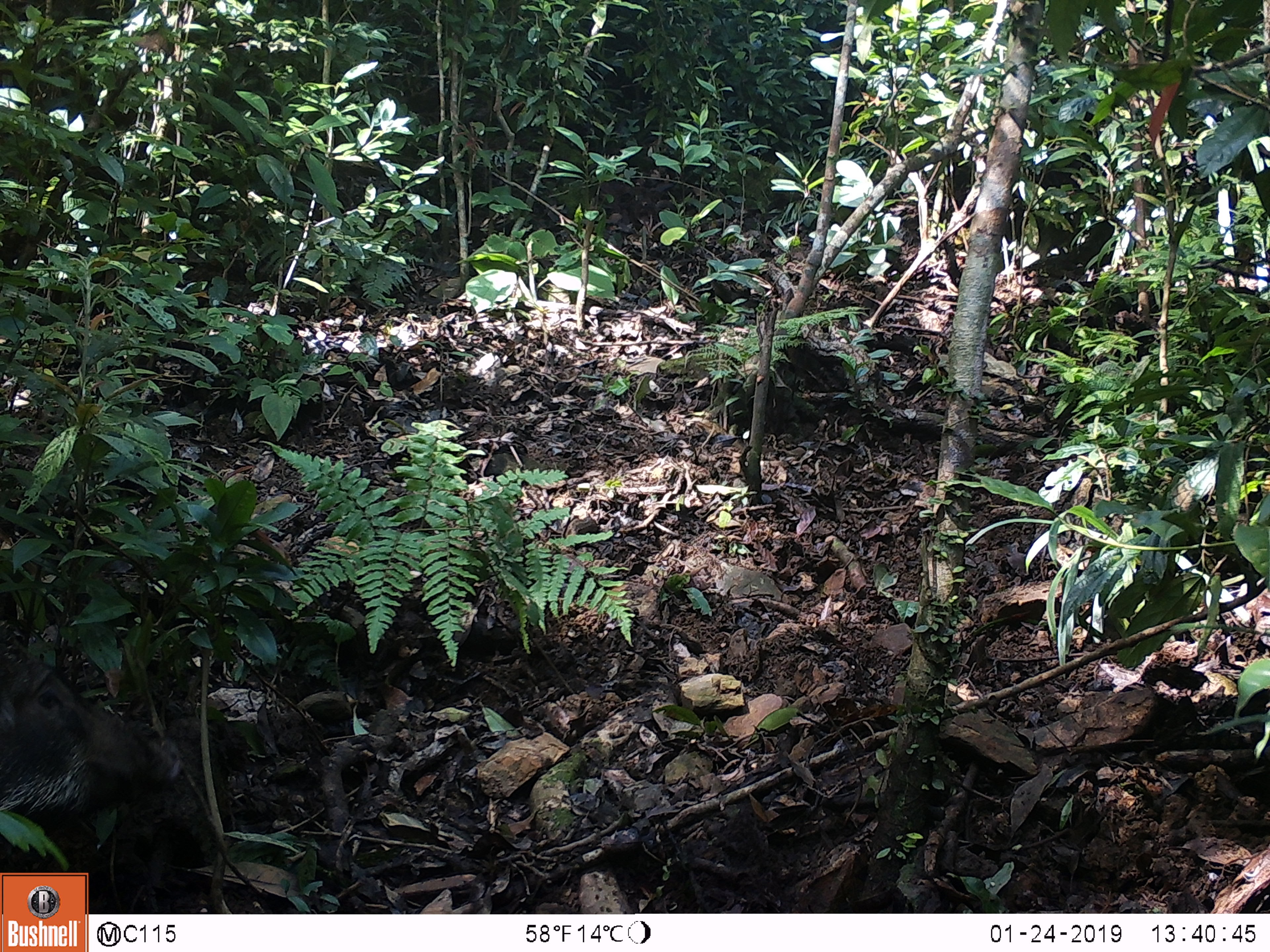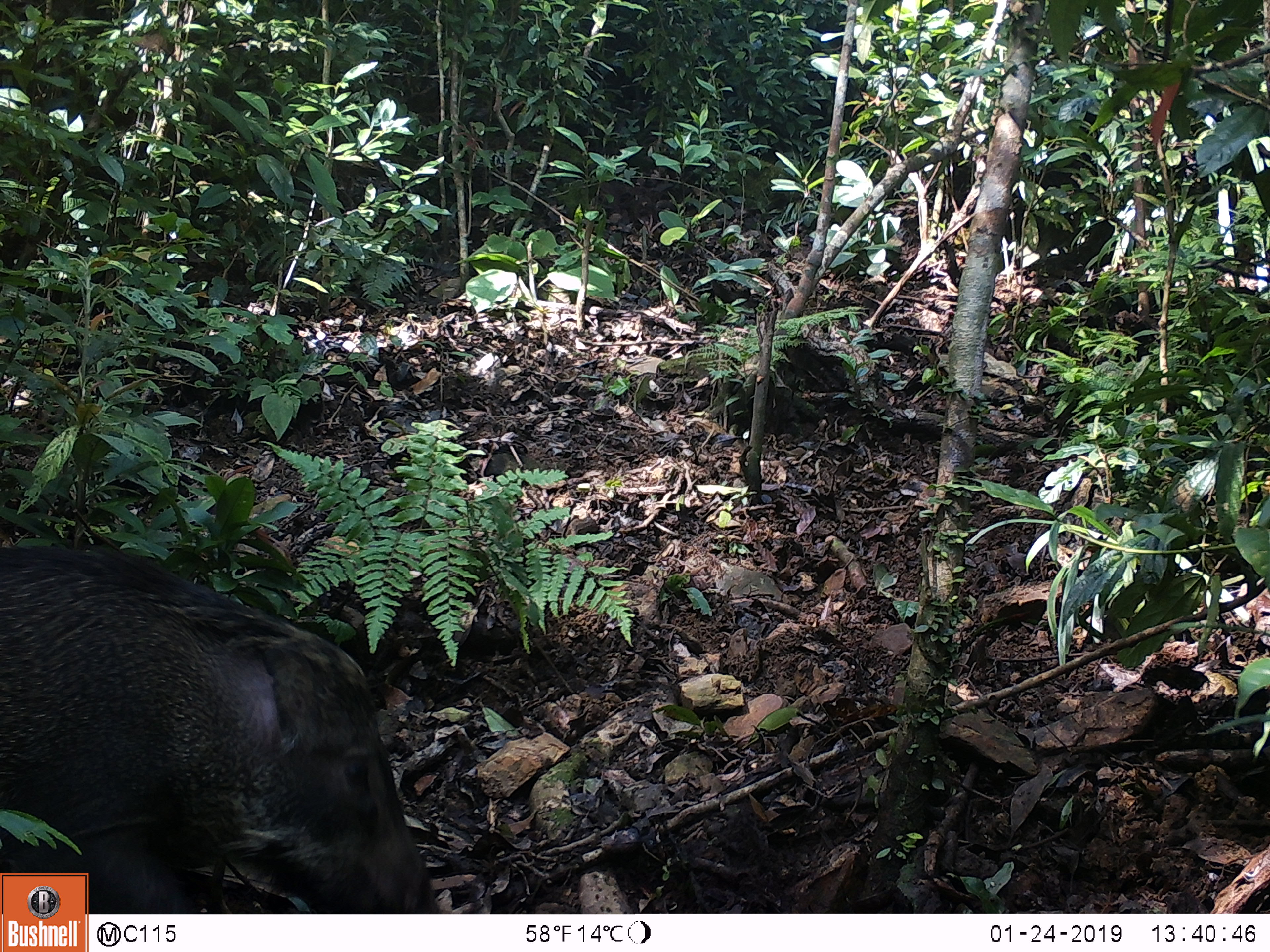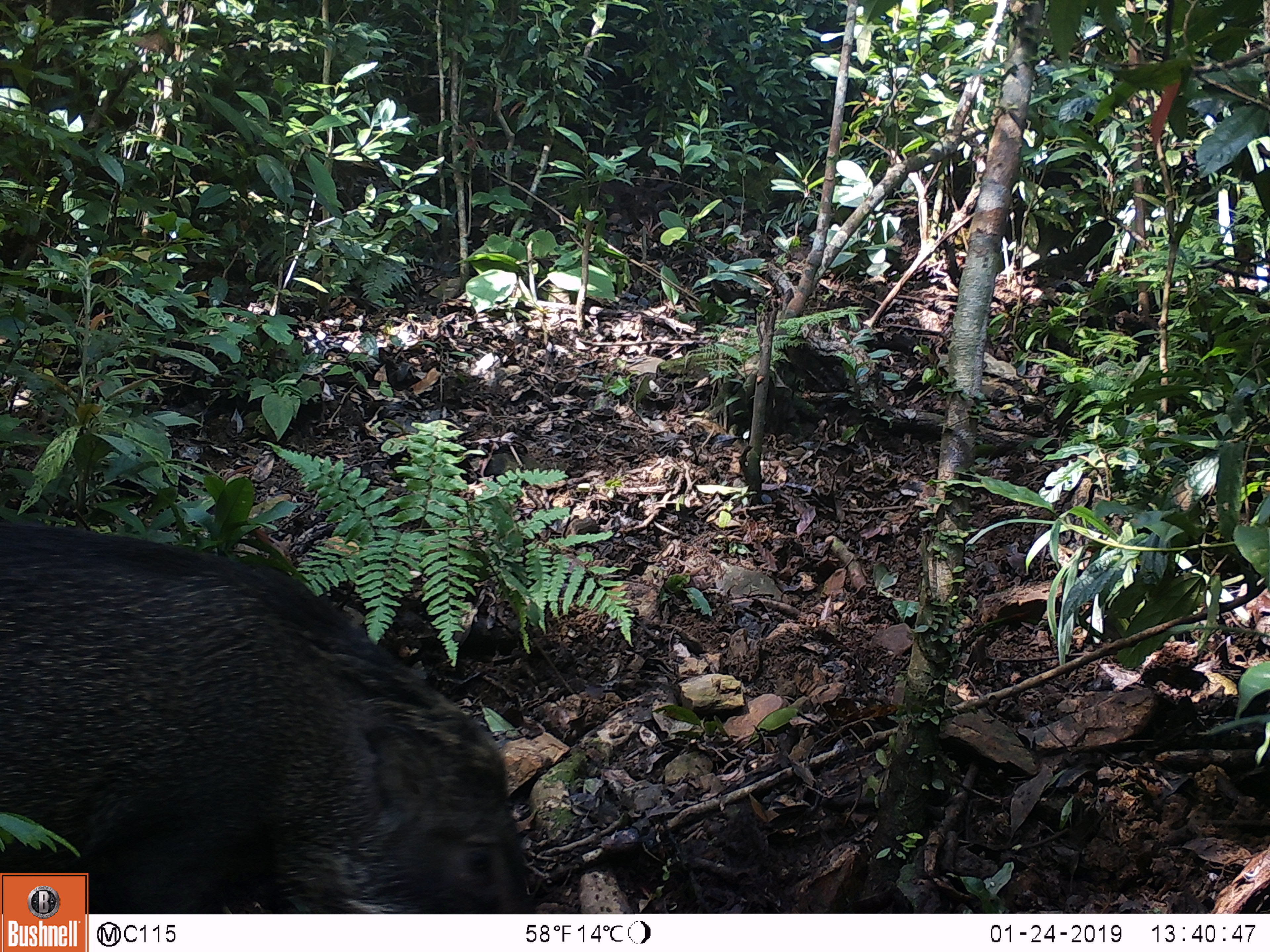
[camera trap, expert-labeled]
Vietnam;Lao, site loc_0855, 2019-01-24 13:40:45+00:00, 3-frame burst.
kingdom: Animalia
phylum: Chordata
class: Mammalia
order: Artiodactyla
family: Suidae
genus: Sus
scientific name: Sus scrofa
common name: eurasian wild pig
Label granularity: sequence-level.